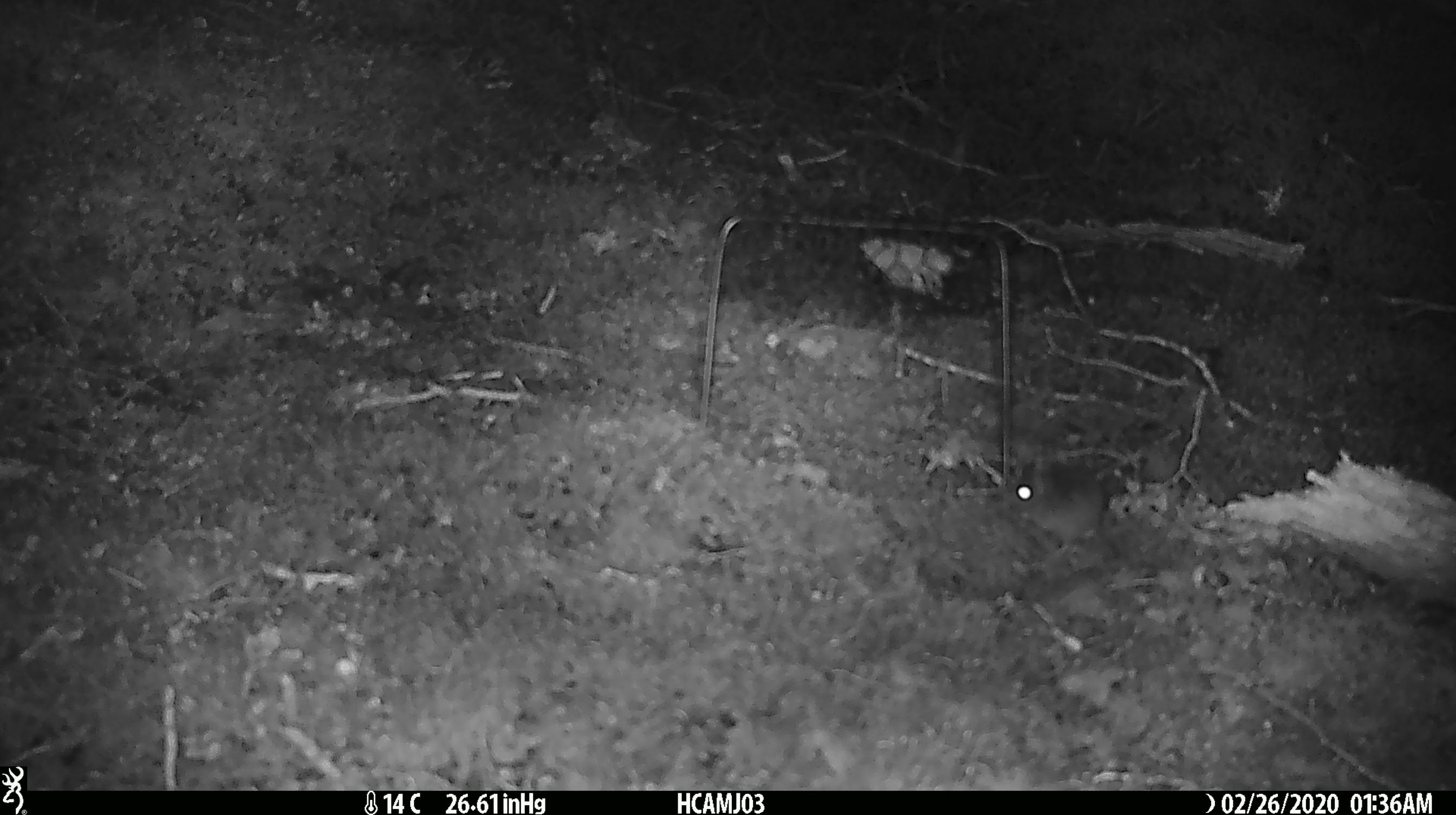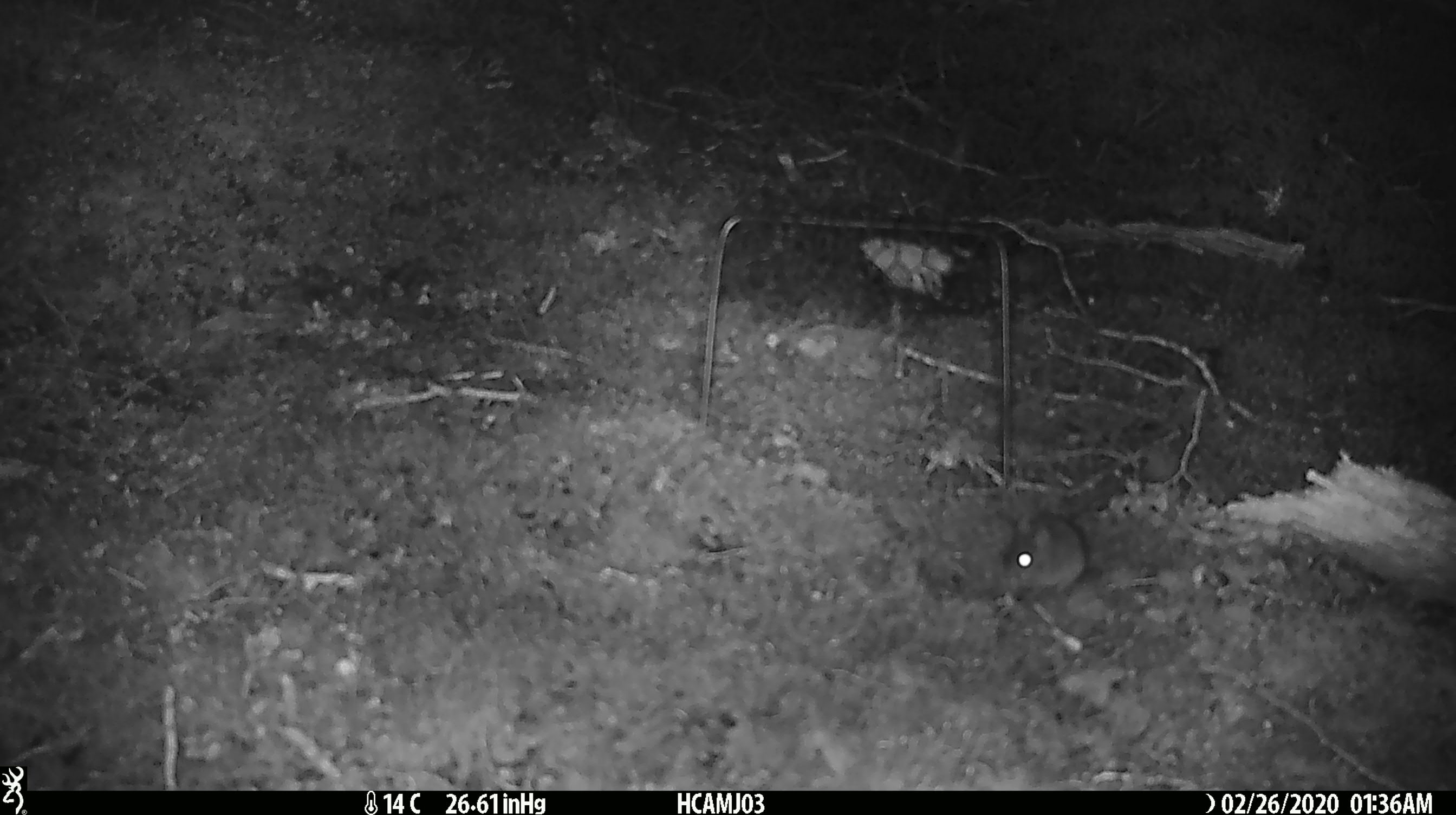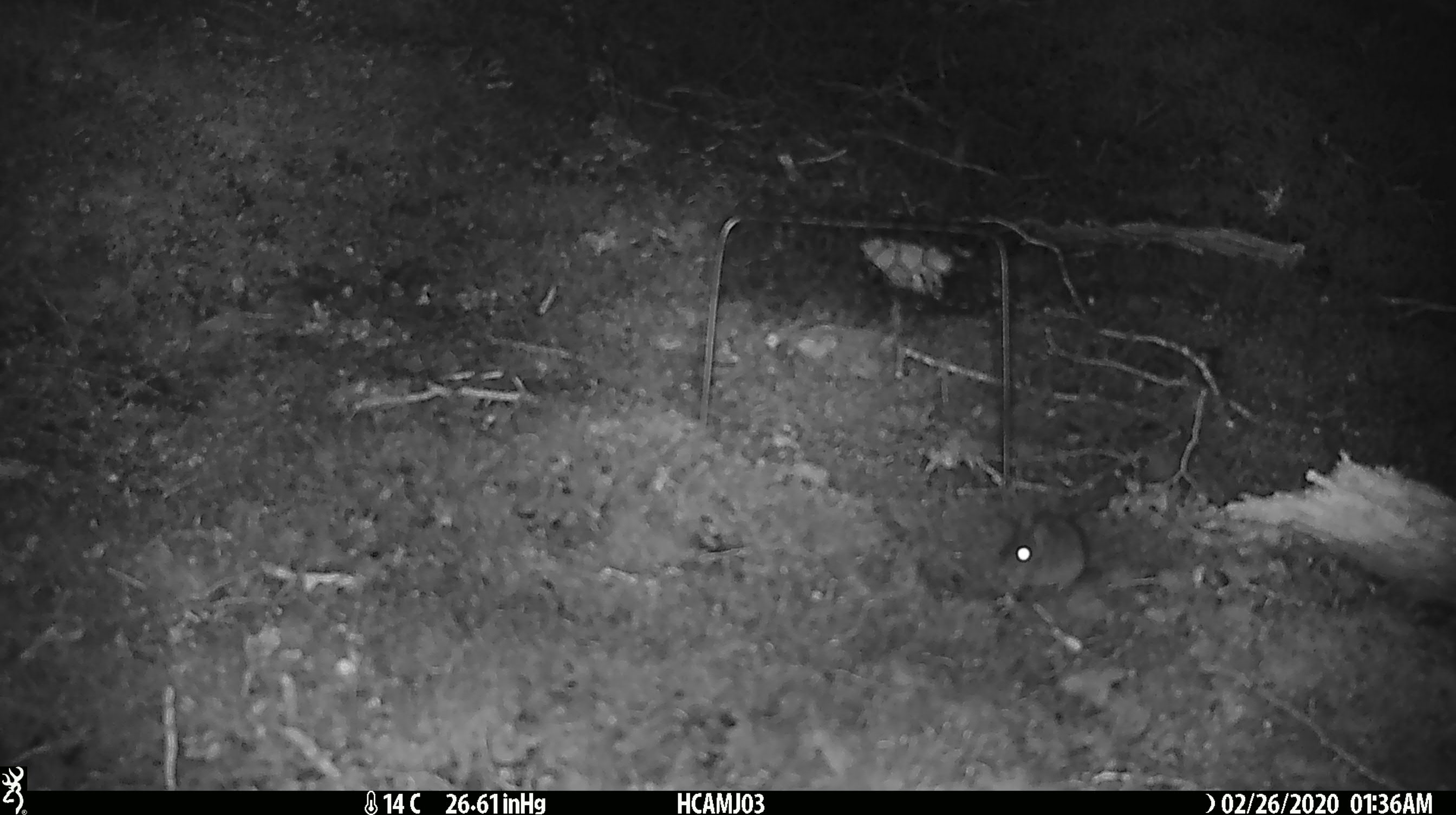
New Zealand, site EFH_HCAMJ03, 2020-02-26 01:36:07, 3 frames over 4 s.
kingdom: Animalia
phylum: Chordata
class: Mammalia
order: Rodentia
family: Muridae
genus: Mus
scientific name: Mus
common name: mouse